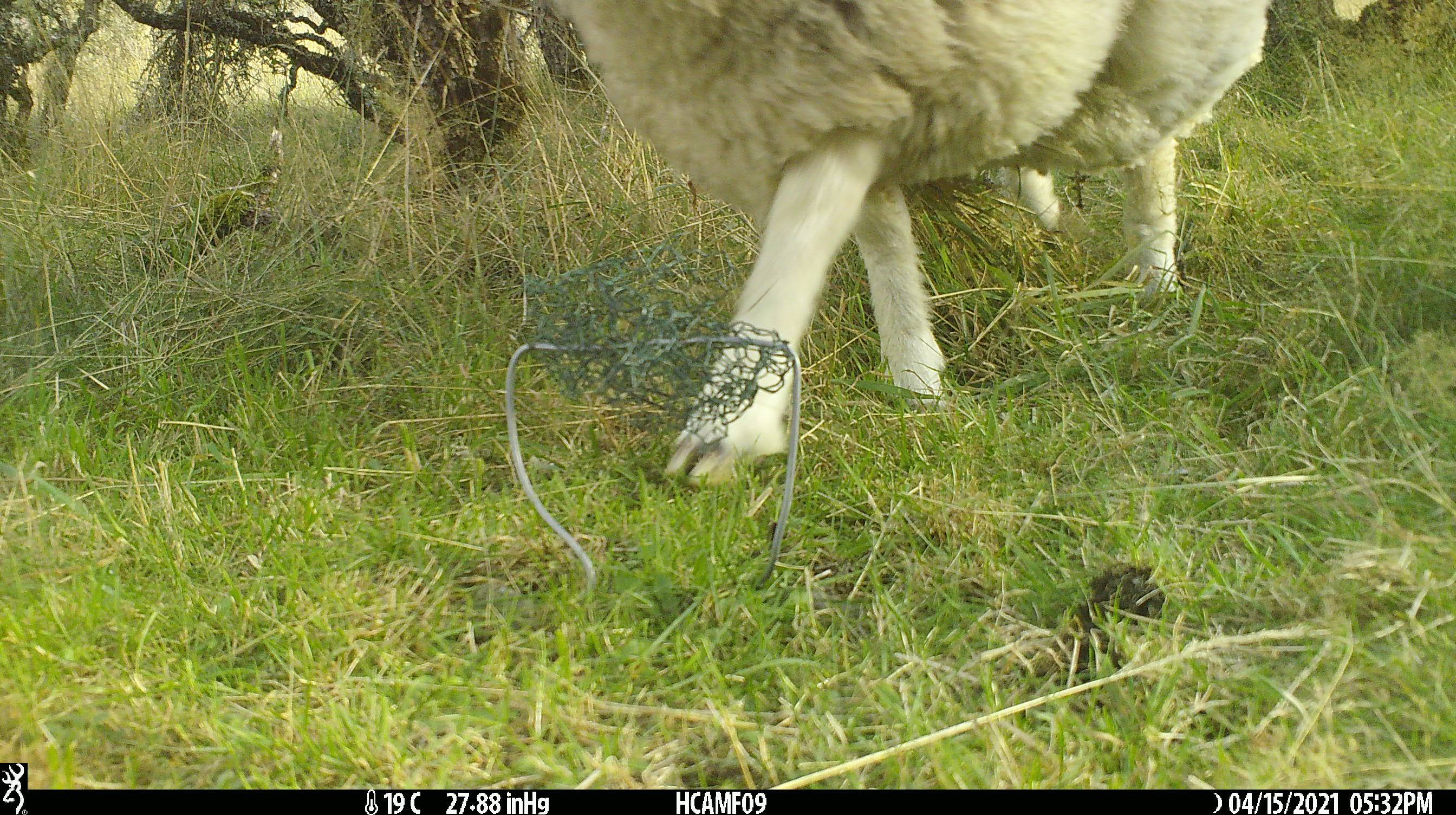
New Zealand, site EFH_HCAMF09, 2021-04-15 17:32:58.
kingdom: Animalia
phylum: Chordata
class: Mammalia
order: Artiodactyla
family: Bovidae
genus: Ovis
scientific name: Ovis aries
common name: domestic sheep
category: sheep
Sheep (domestic sheep) (Ovis aries).